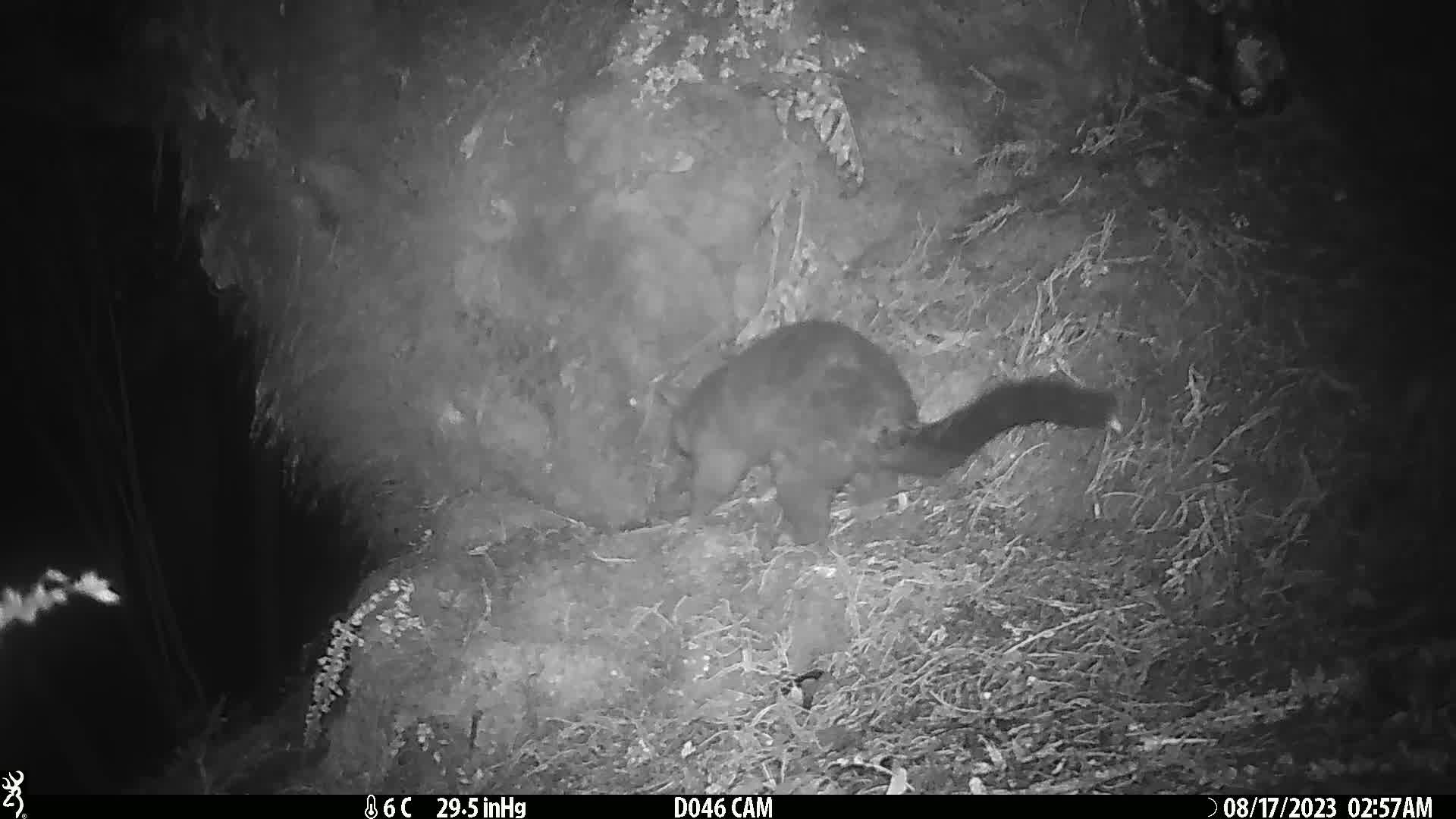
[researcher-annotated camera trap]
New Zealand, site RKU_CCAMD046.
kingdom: Animalia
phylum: Chordata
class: Mammalia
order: Diprotodontia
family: Phalangeridae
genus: Trichosurus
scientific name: Trichosurus vulpecula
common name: common brushtail possum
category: possum